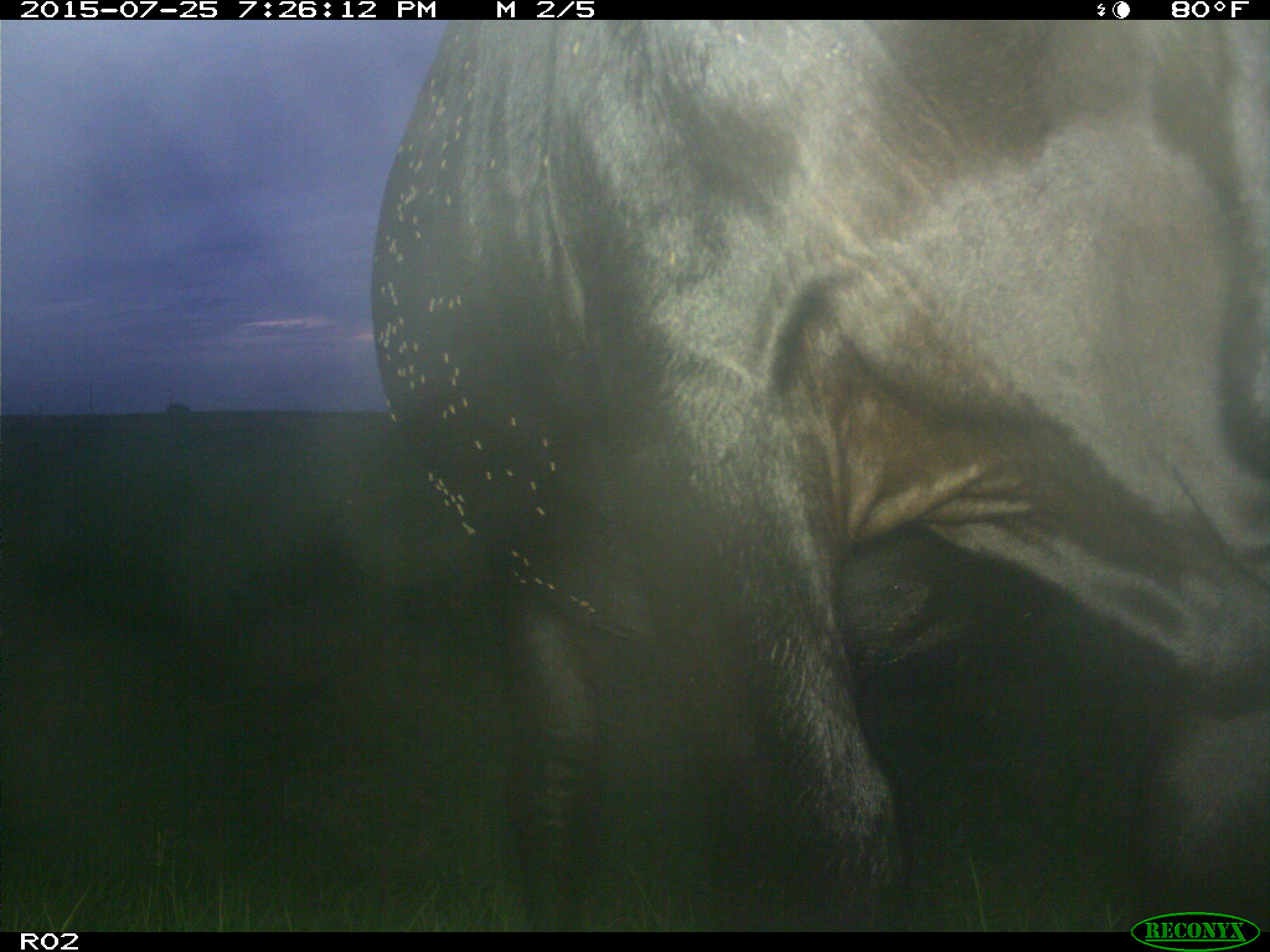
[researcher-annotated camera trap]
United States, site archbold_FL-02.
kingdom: Animalia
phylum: Chordata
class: Mammalia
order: Artiodactyla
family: Bovidae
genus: Bos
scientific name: Bos taurus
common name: domestic cow